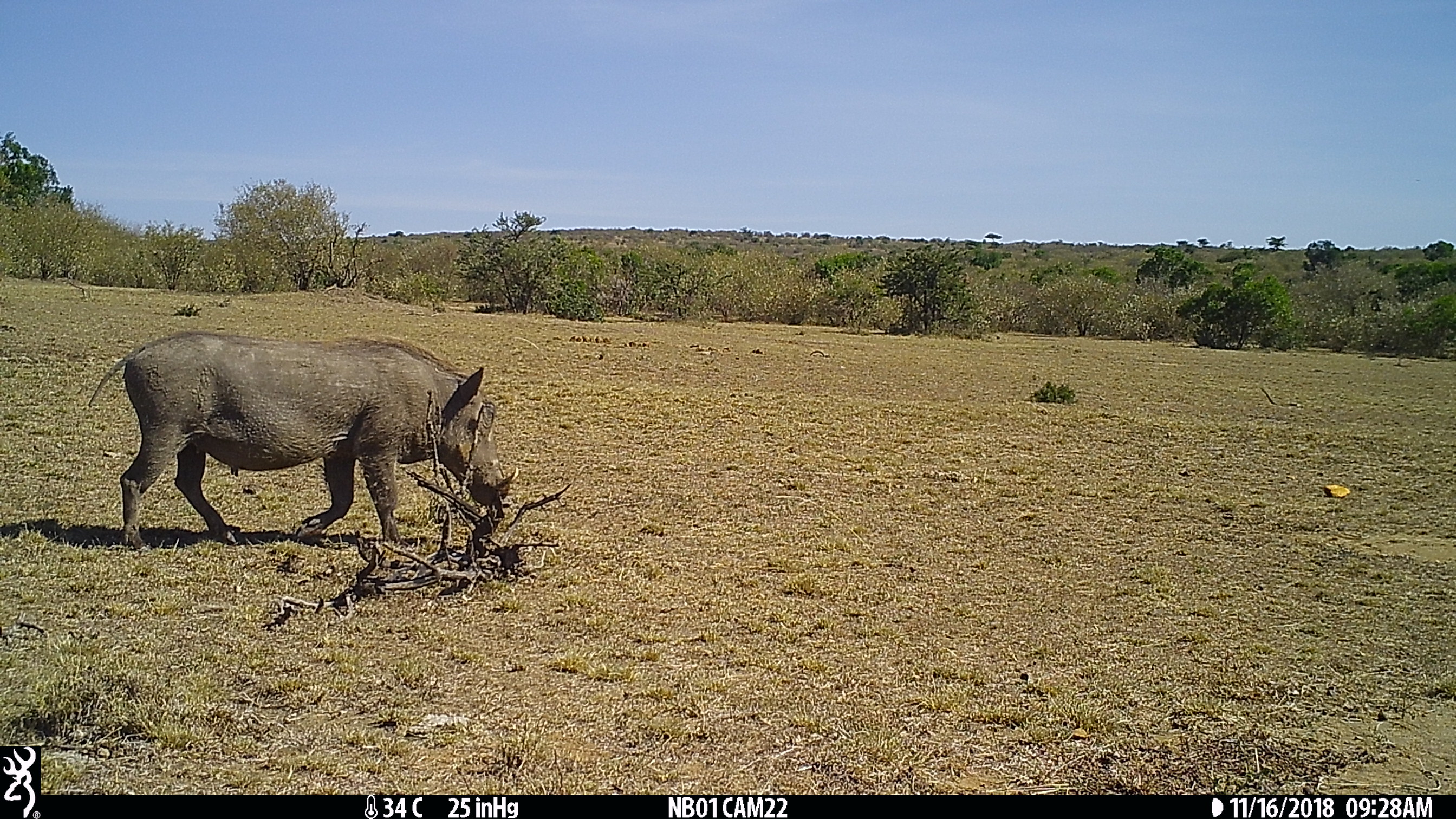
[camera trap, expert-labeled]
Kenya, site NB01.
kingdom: Animalia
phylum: Chordata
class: Mammalia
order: Artiodactyla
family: Suidae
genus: Phacochoerus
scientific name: Phacochoerus africanus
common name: common warthog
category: warthog